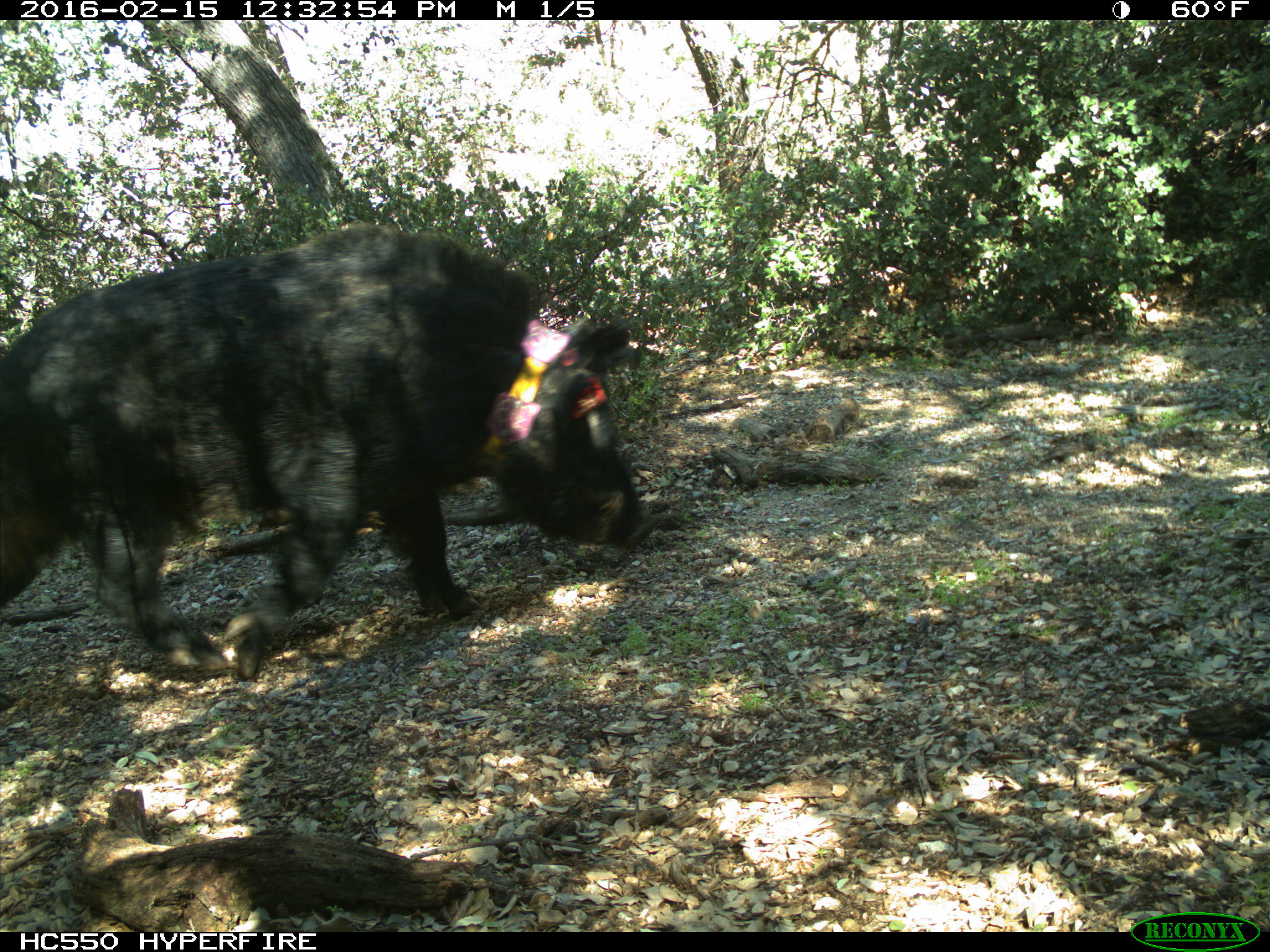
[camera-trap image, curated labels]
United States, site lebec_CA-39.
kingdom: Animalia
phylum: Chordata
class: Mammalia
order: Artiodactyla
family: Suidae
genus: Sus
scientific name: Sus scrofa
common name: wild boar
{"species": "Sus scrofa (wild boar)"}